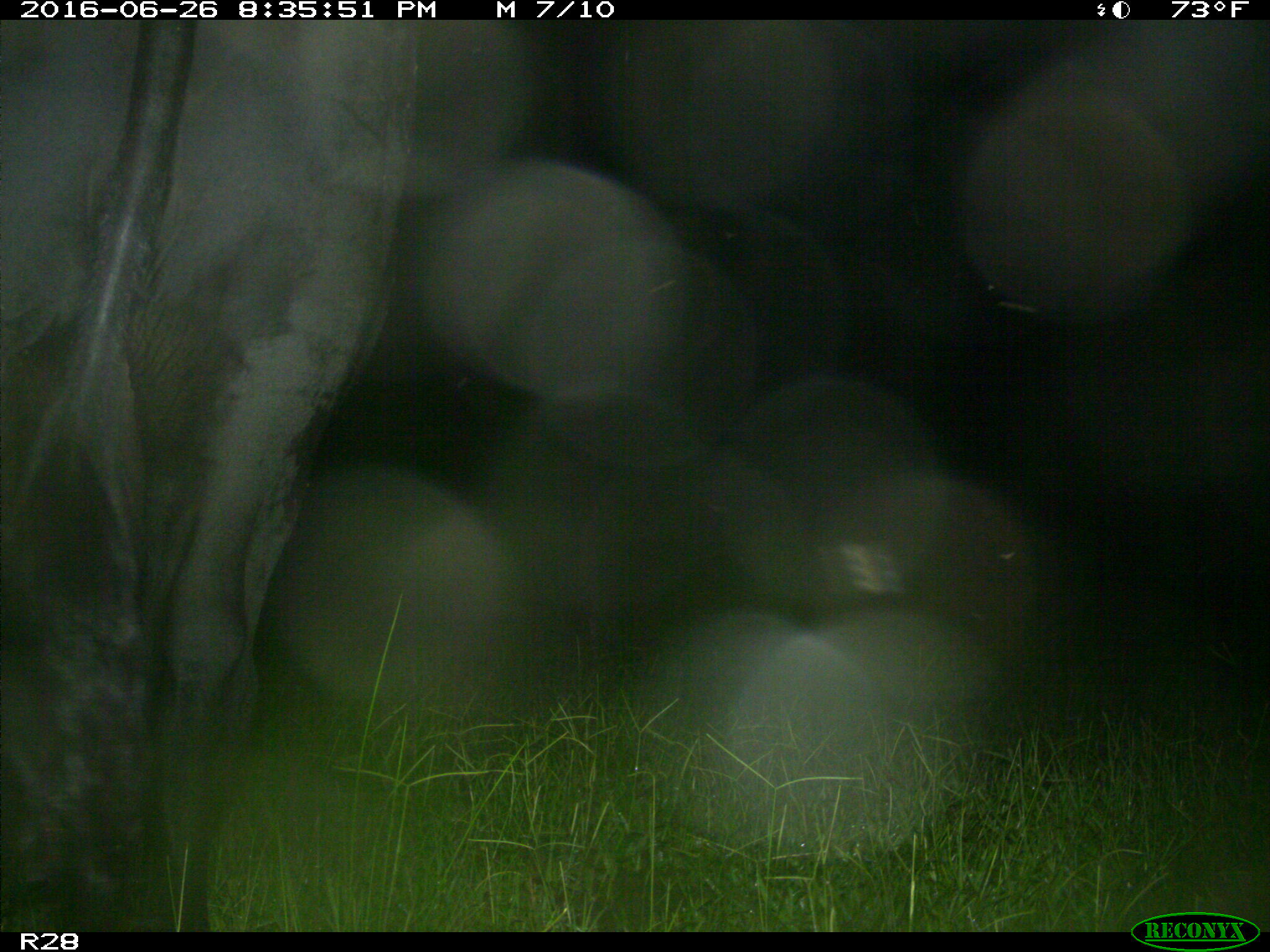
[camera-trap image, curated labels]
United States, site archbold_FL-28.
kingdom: Animalia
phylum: Chordata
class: Mammalia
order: Artiodactyla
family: Bovidae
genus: Bos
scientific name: Bos taurus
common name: domestic cow